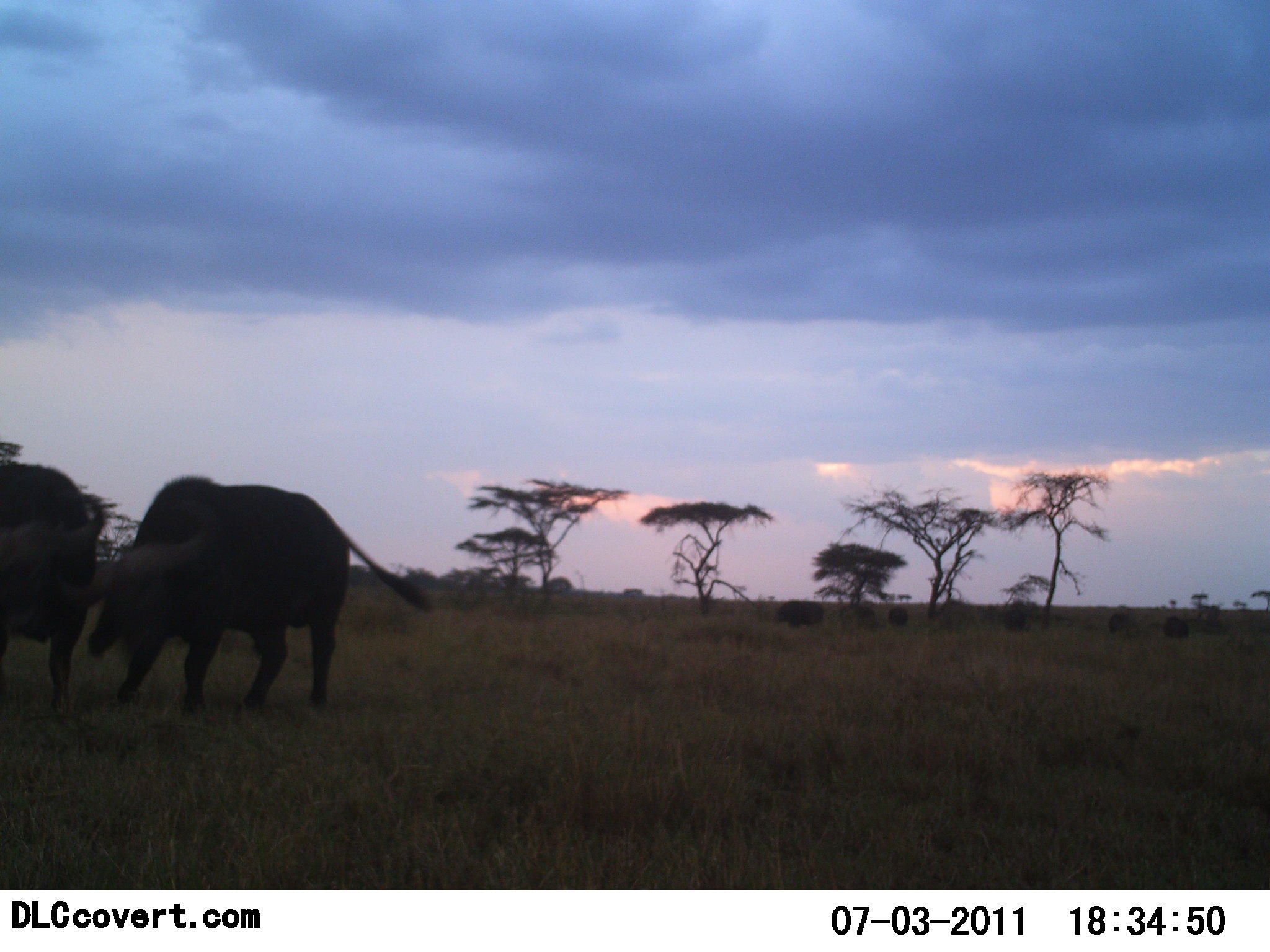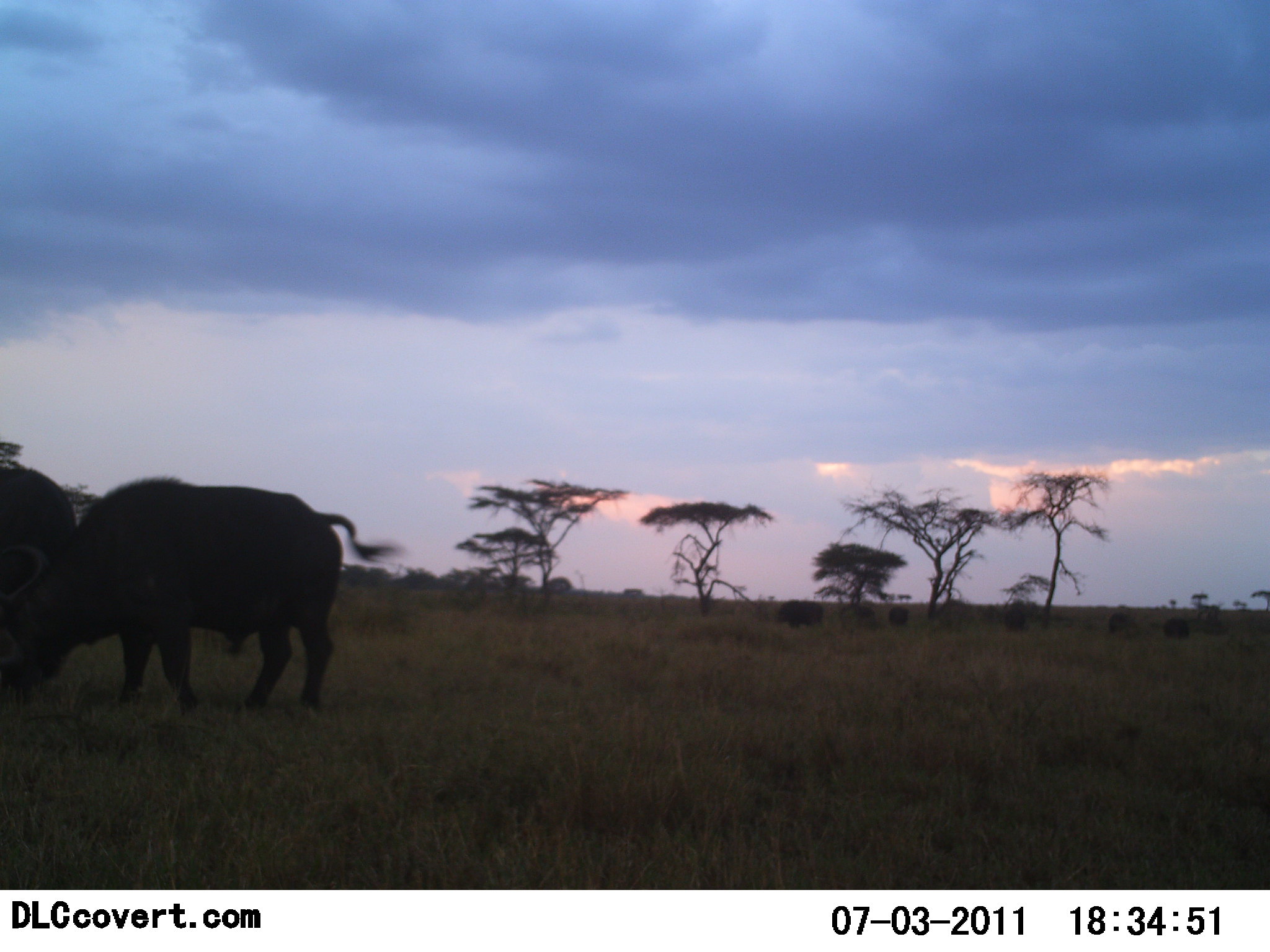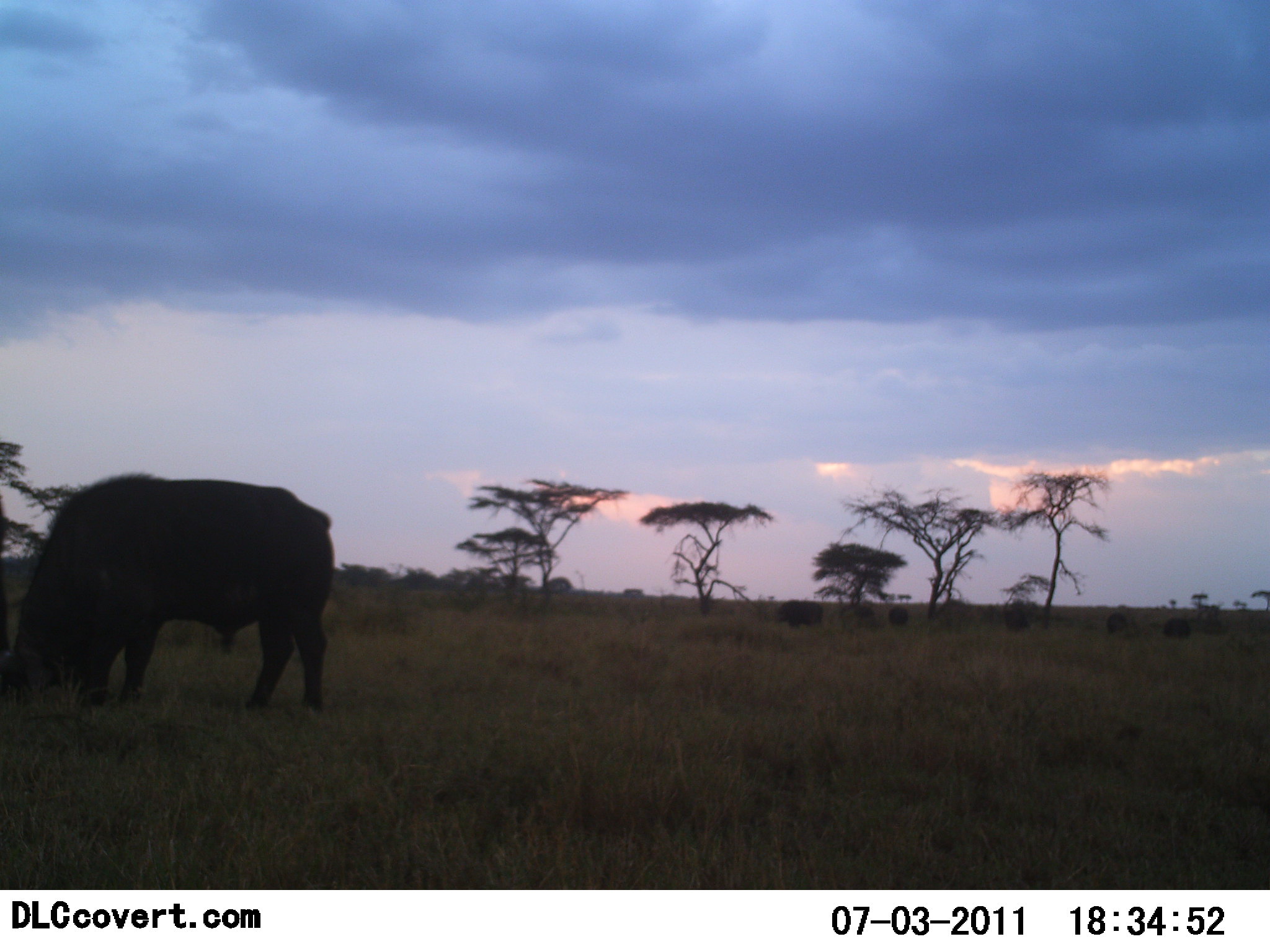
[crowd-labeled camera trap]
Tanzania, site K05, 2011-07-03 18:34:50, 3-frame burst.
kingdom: Animalia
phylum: Chordata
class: Mammalia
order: Artiodactyla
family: Bovidae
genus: Syncerus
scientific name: Syncerus caffer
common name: cape buffalo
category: buffalo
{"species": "buffalo (cape buffalo) (Syncerus caffer)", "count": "2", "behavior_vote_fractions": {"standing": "38%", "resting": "0%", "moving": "0%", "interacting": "69%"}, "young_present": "0%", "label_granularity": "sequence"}